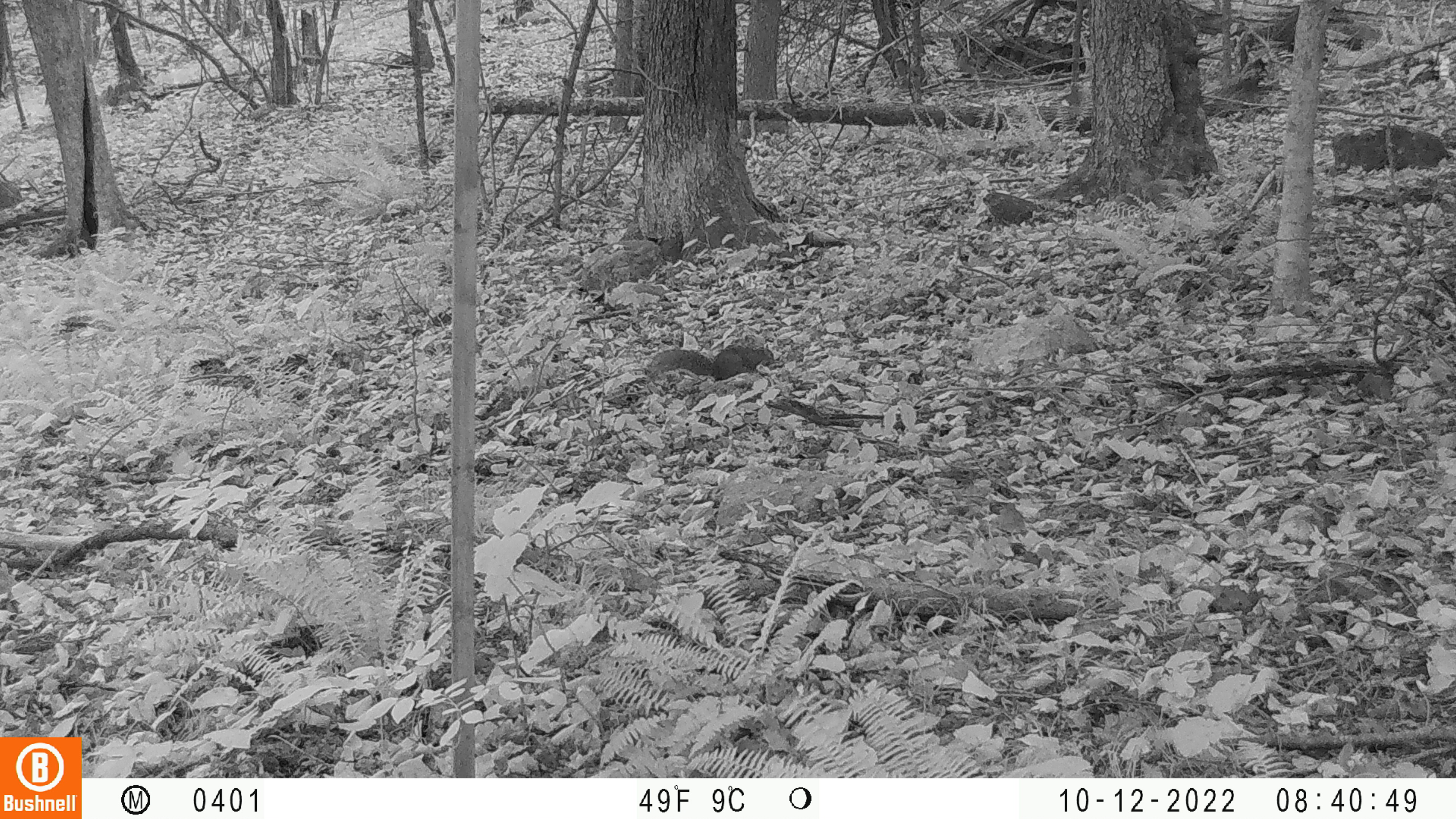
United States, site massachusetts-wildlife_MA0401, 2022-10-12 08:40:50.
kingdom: Animalia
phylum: Chordata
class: Mammalia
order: Rodentia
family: Sciuridae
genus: Sciurus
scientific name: Sciurus carolinensis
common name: gray squirrel